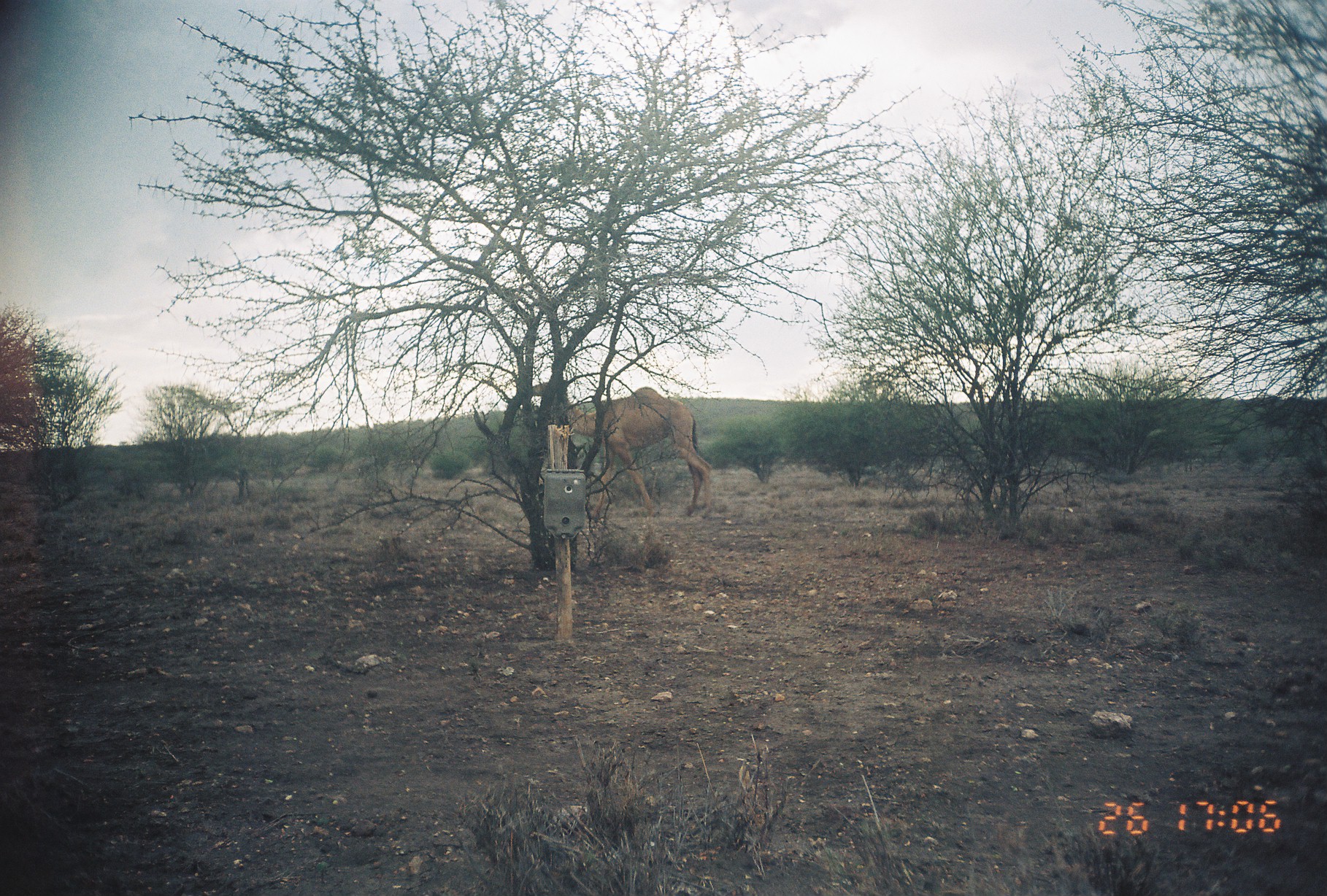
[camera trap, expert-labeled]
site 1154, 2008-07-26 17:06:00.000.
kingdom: Animalia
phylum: Chordata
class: Mammalia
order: Artiodactyla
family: Camelidae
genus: Camelus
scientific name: Camelus dromedarius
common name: dromedary camel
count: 1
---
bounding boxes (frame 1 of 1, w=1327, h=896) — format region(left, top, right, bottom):
camelus dromedarius: region(531, 378, 713, 520)